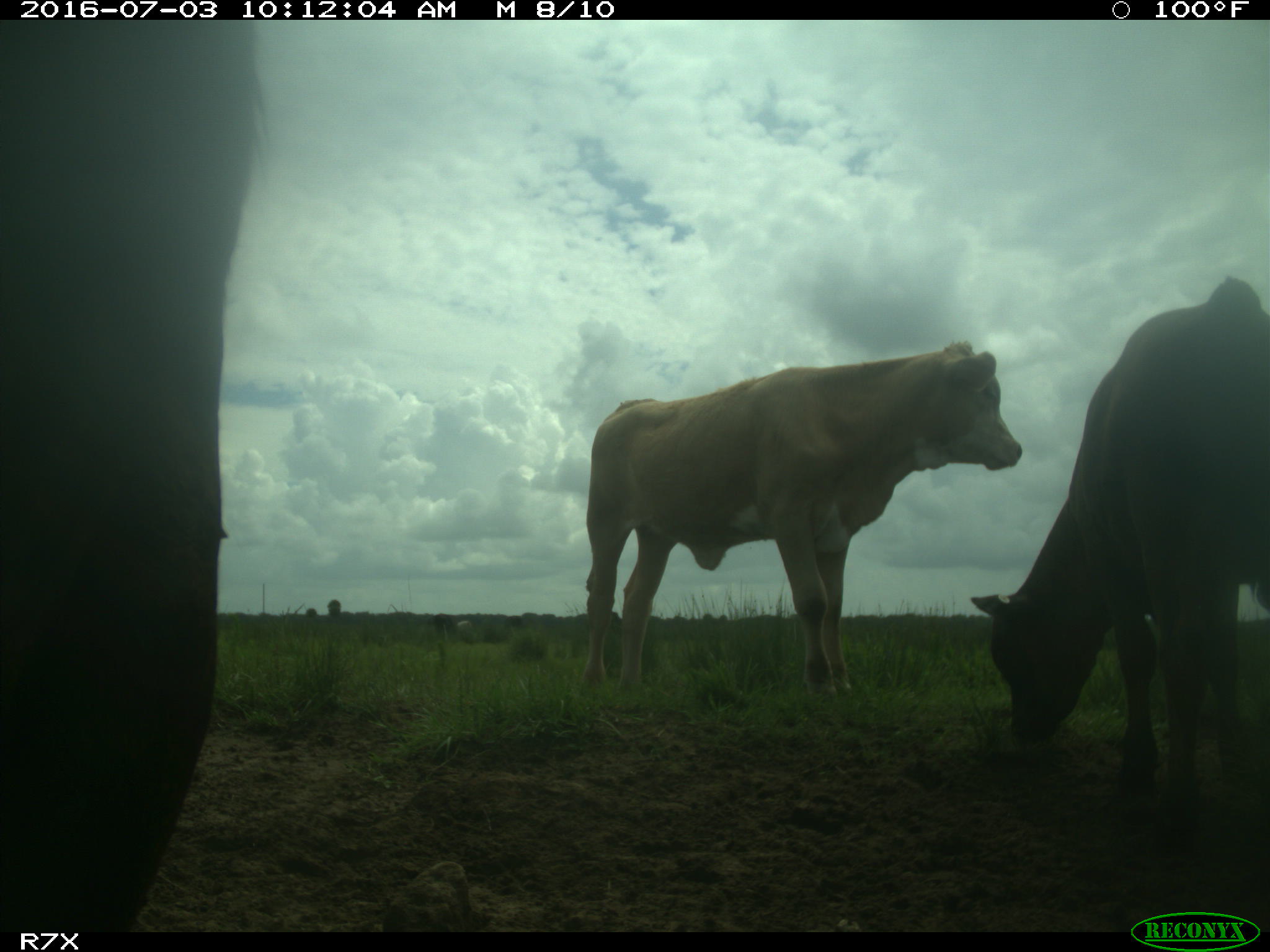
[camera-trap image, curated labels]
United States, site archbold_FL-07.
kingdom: Animalia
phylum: Chordata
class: Mammalia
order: Artiodactyla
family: Bovidae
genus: Bos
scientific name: Bos taurus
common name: domestic cow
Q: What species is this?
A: Bos taurus (domestic cow).